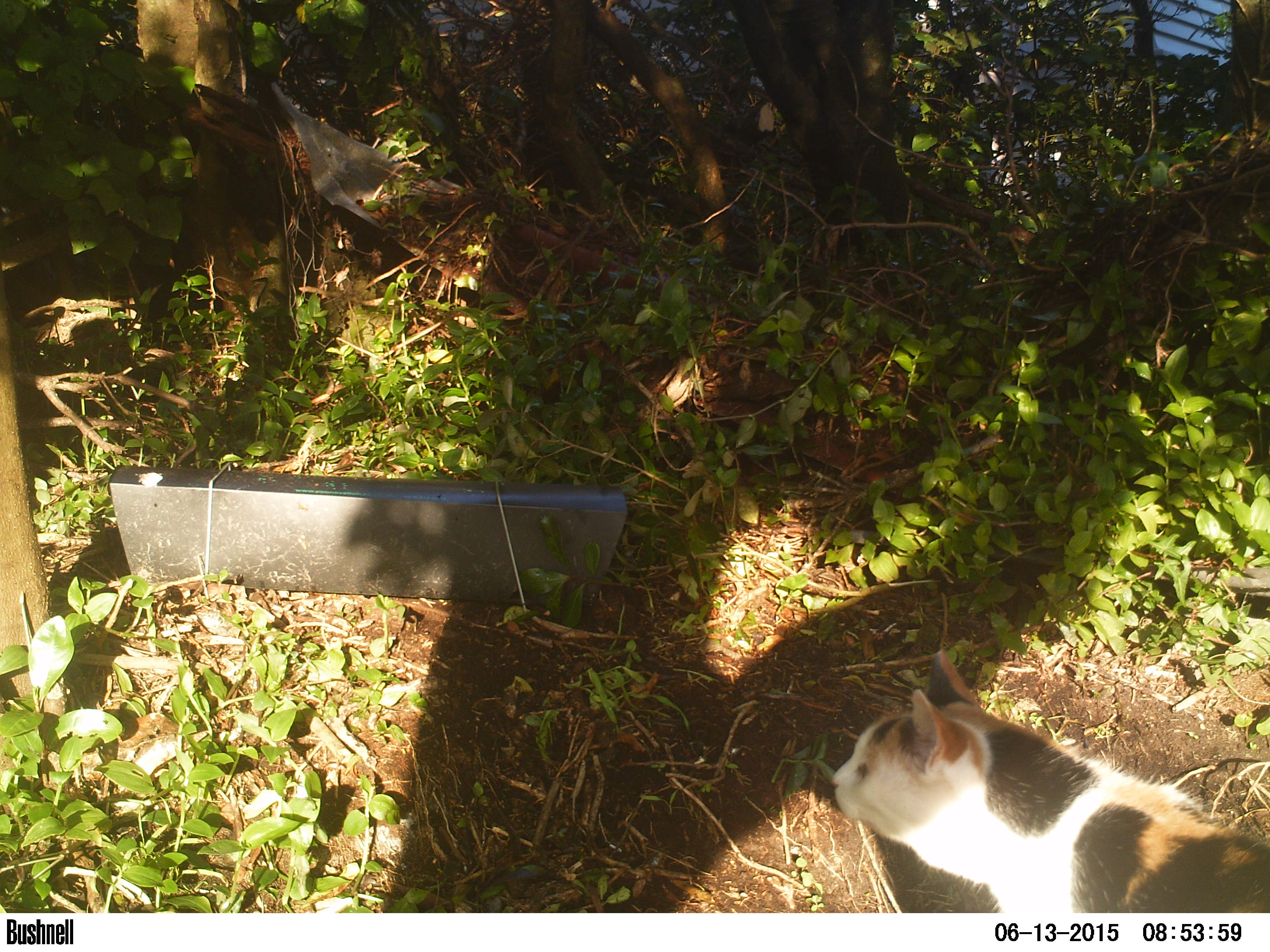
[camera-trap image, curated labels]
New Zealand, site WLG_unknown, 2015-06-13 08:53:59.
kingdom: Animalia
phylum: Chordata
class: Mammalia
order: Carnivora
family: Felidae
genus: Felis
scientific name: Felis catus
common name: domestic cat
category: cat